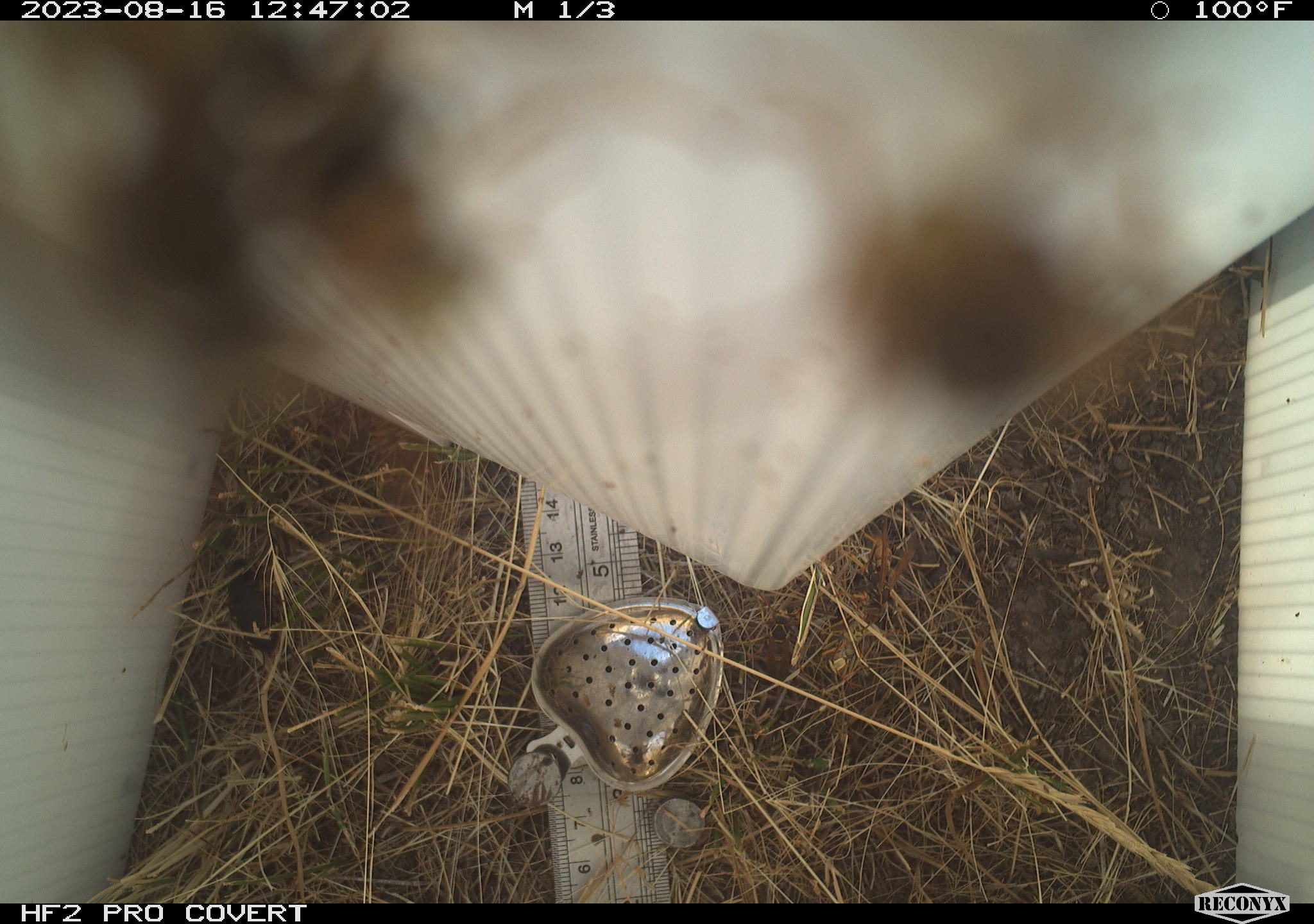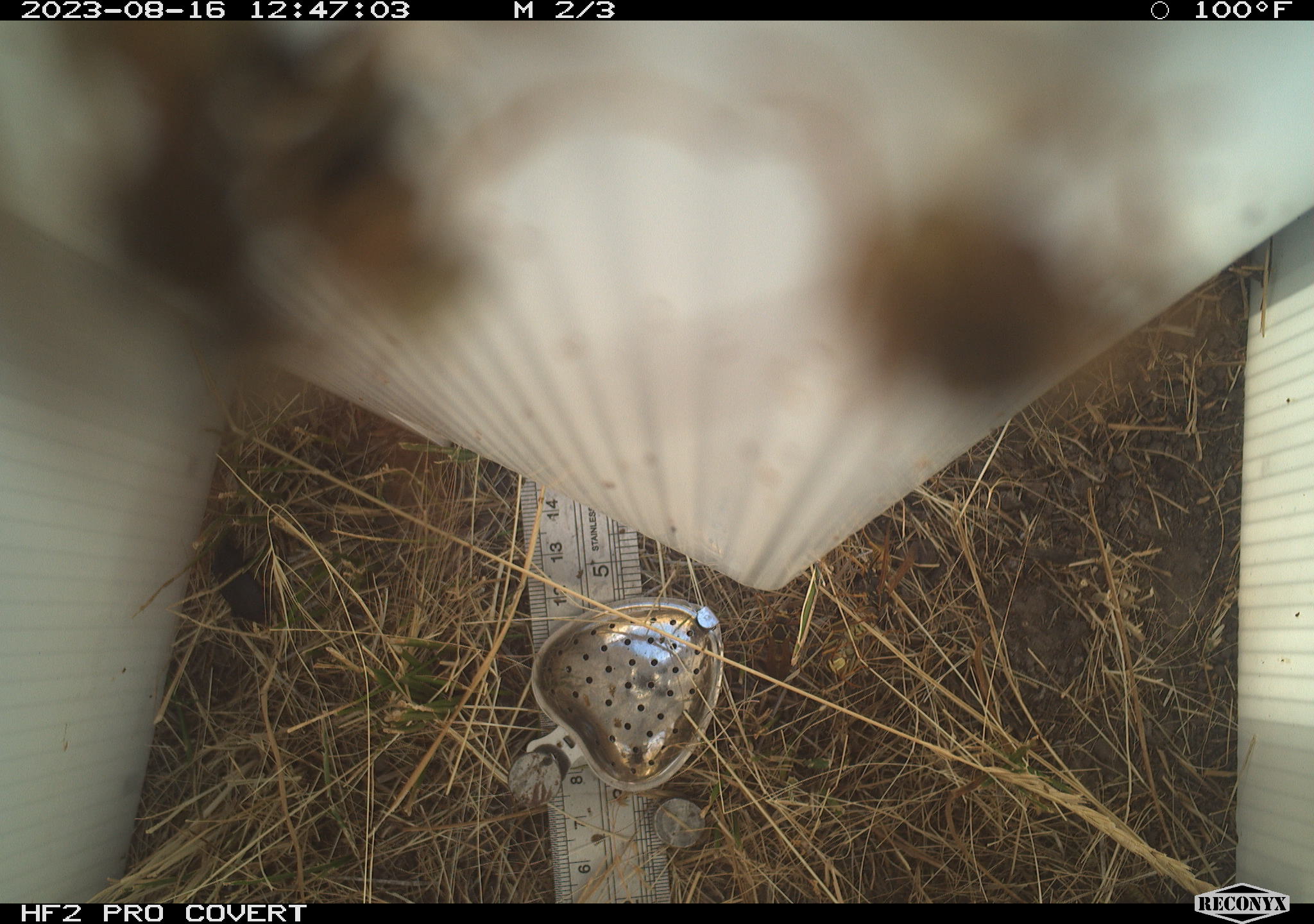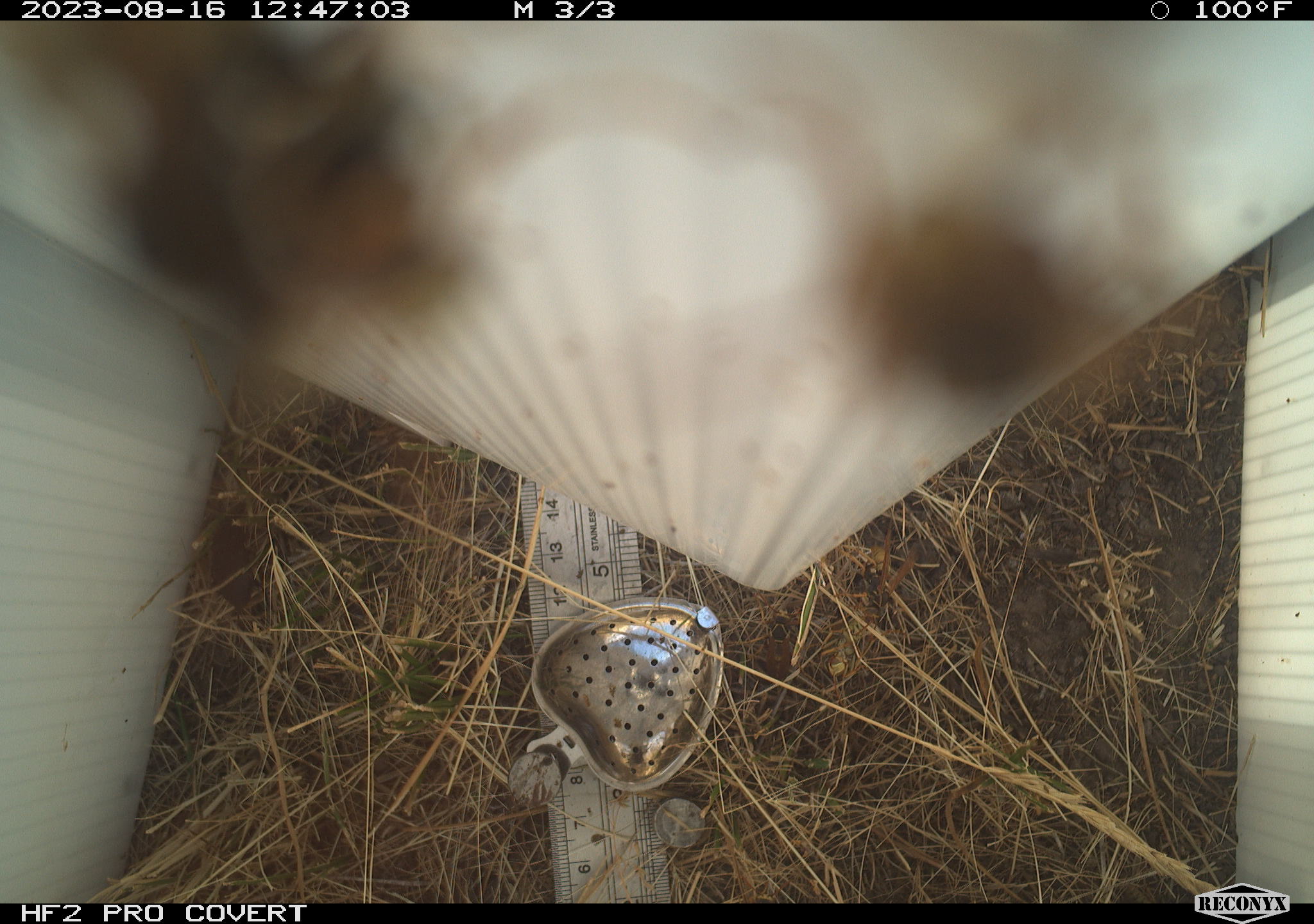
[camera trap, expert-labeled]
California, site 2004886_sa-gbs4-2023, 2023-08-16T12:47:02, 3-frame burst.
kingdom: Animalia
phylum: Arthropoda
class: Insecta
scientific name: Insecta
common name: insect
Insect (Insecta).